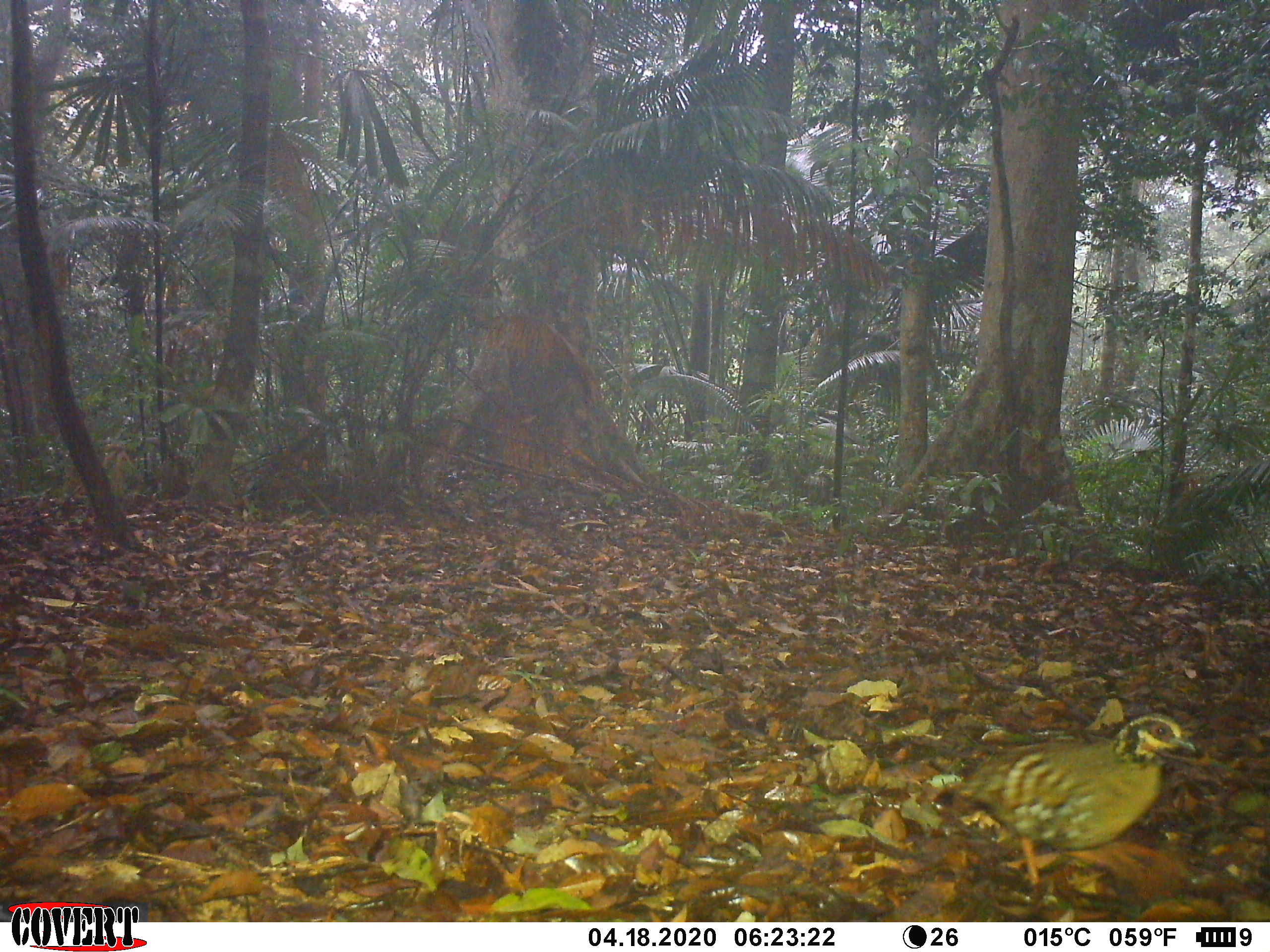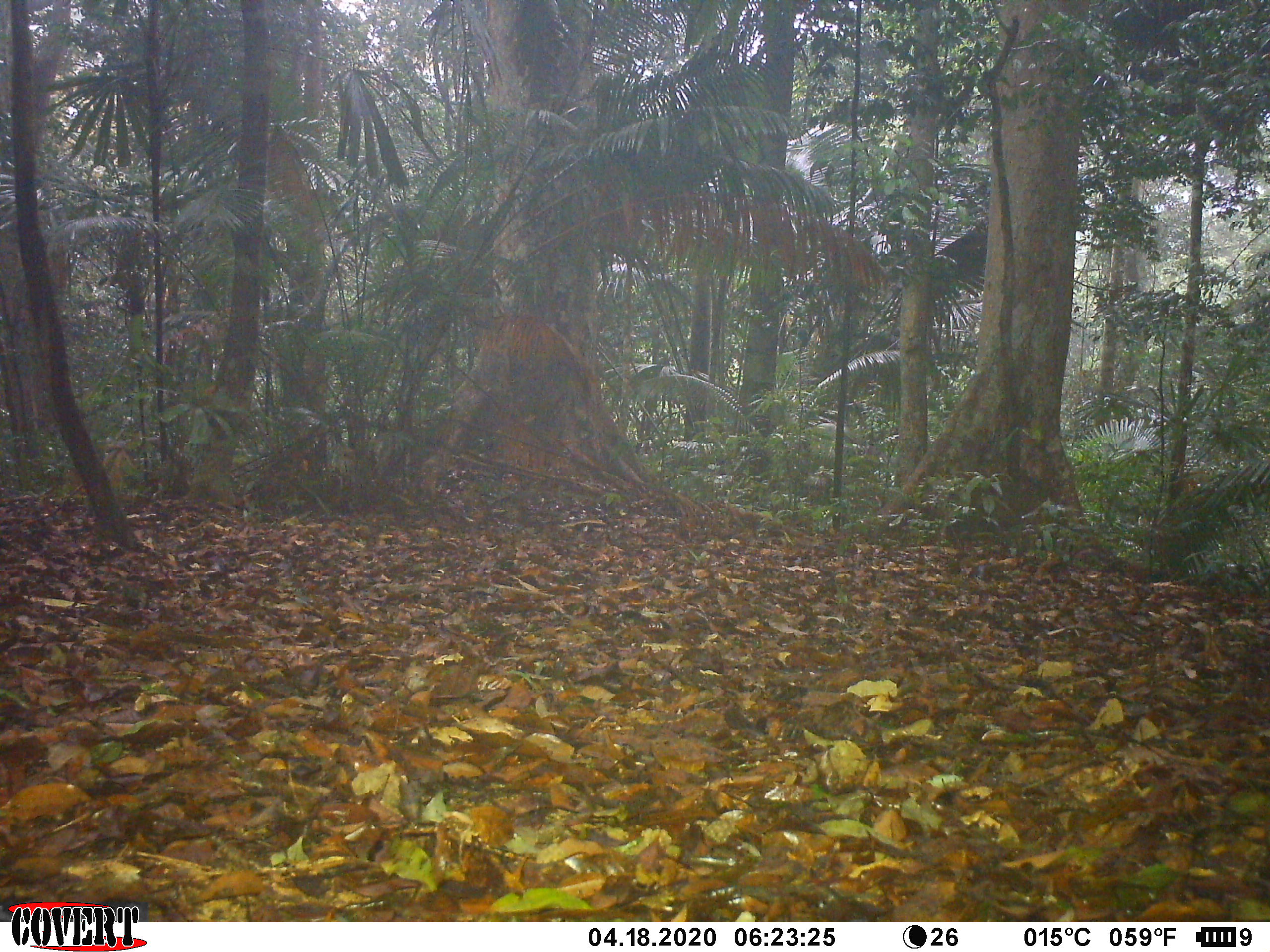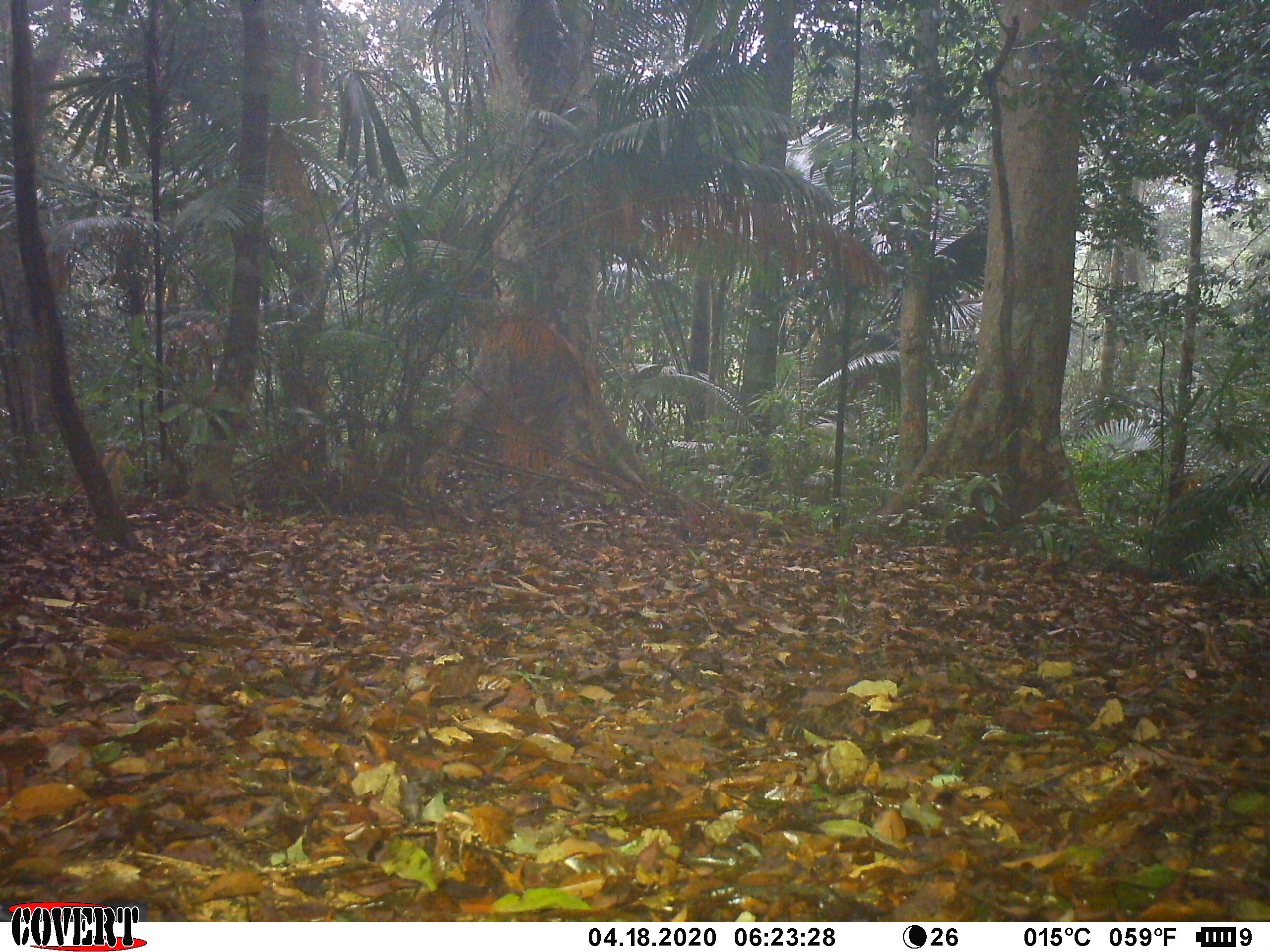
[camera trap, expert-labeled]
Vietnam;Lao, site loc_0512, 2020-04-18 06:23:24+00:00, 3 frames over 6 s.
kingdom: Animalia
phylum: Chordata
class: Aves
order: Galliformes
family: Phasianidae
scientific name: Phasianidae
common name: partridge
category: unidentified partridge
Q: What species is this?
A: Unidentified partridge (partridge) (Phasianidae).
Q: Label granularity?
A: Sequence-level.